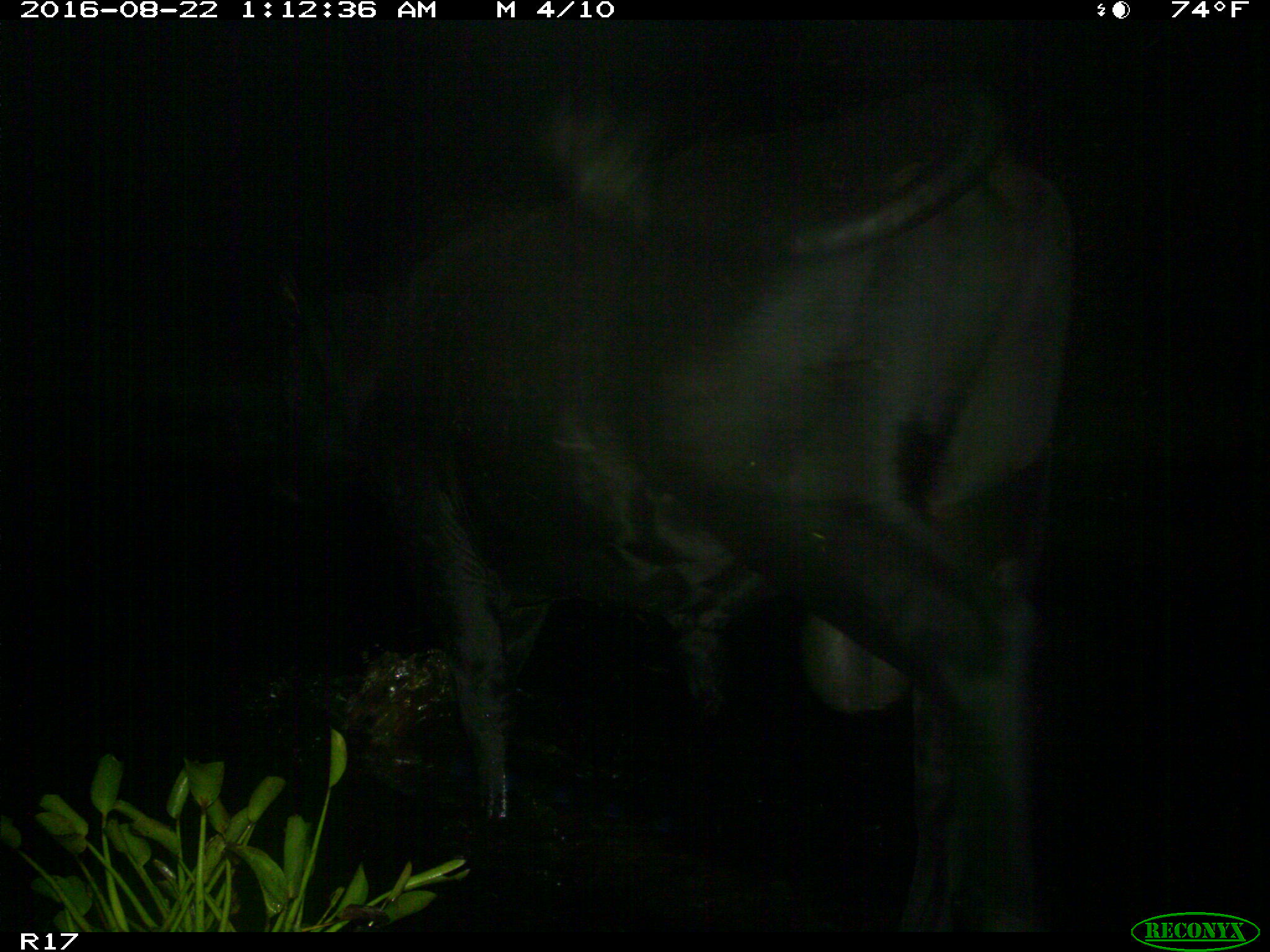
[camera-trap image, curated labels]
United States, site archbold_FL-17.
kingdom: Animalia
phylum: Chordata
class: Mammalia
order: Artiodactyla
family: Bovidae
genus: Bos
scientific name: Bos taurus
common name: domestic cow